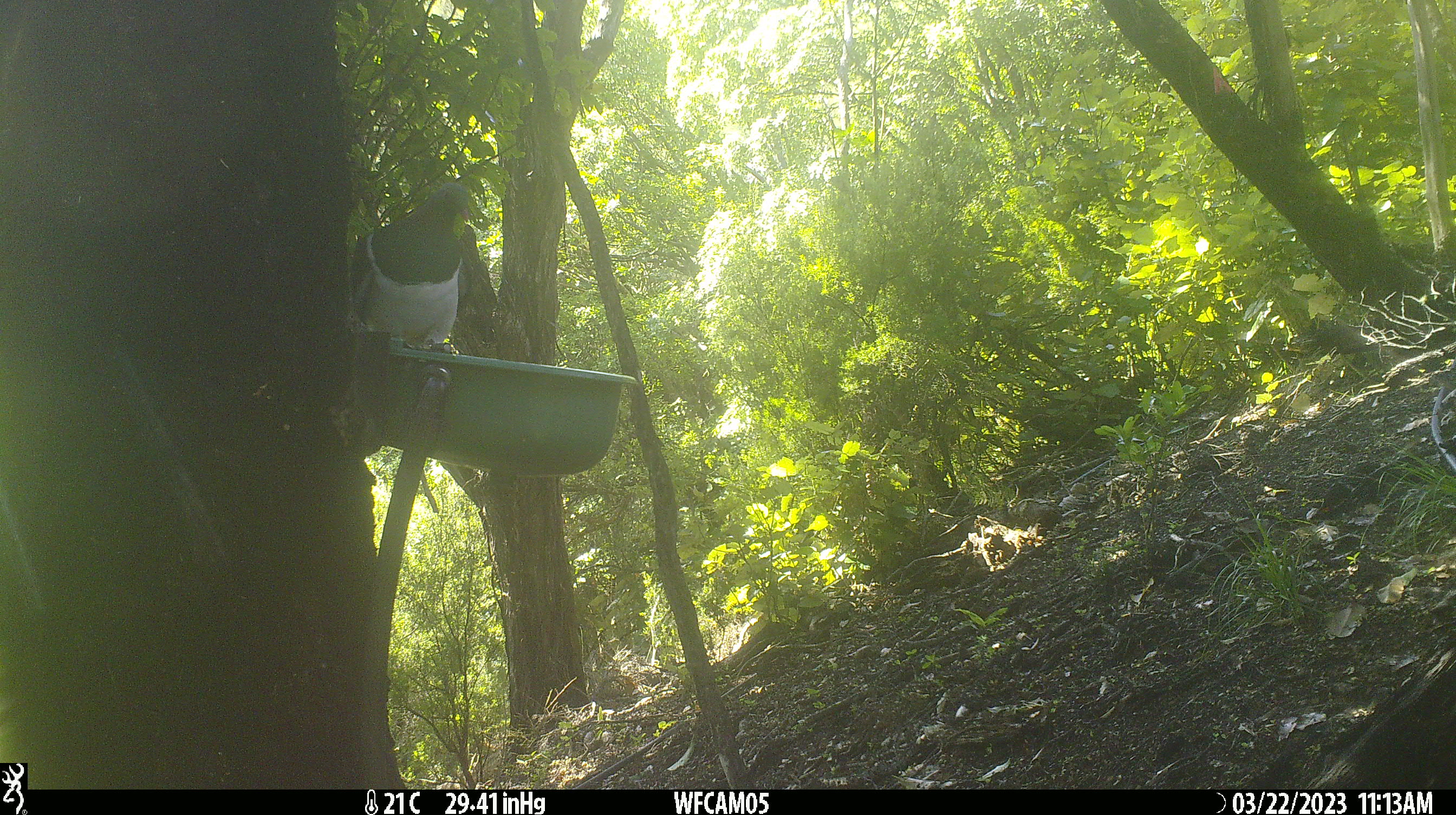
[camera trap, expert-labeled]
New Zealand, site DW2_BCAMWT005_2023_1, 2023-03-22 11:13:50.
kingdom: Animalia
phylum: Chordata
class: Aves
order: Columbiformes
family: Columbidae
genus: Hemiphaga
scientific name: Hemiphaga novaeseelandiae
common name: new zealand pigeon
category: kereru